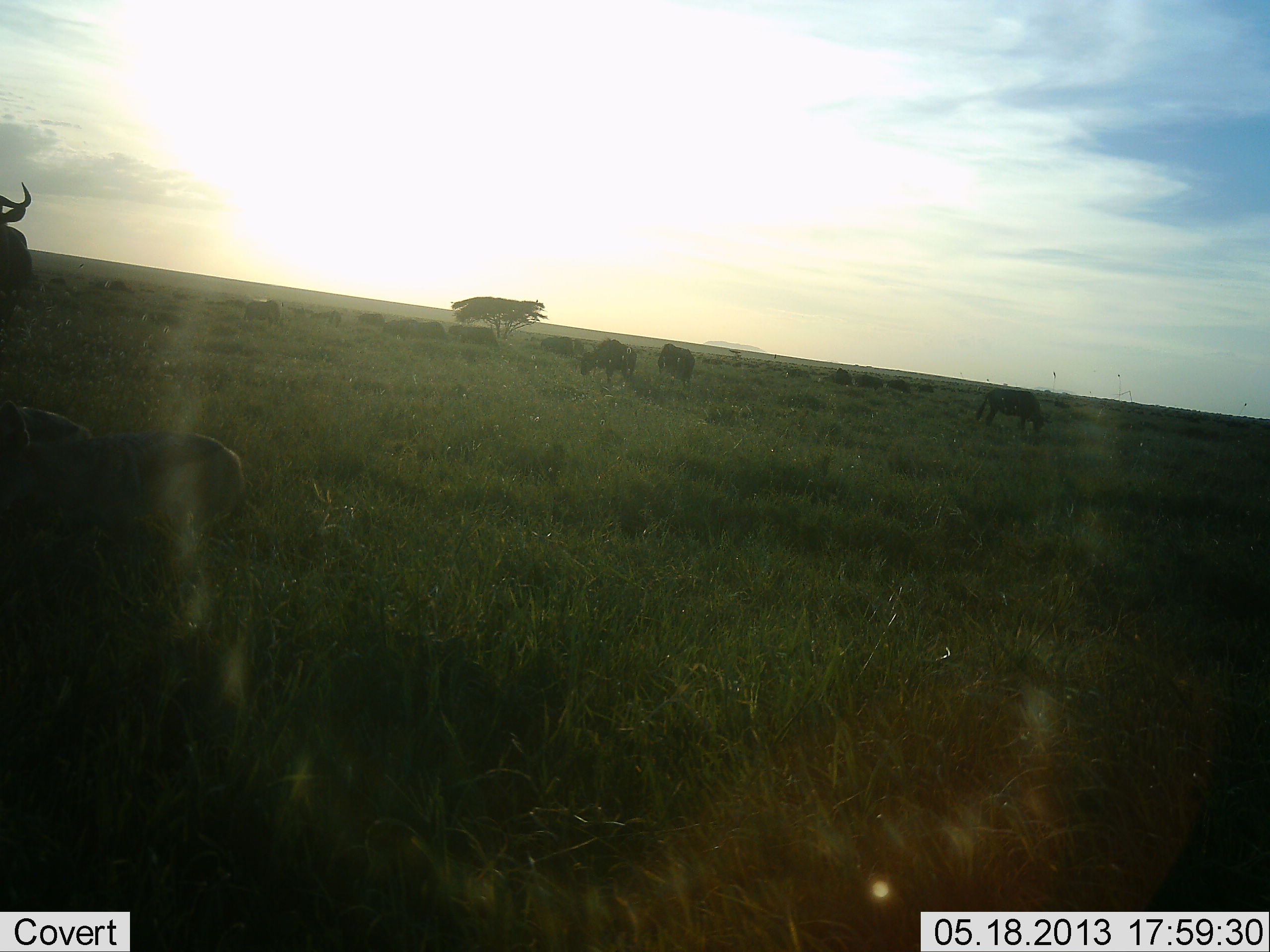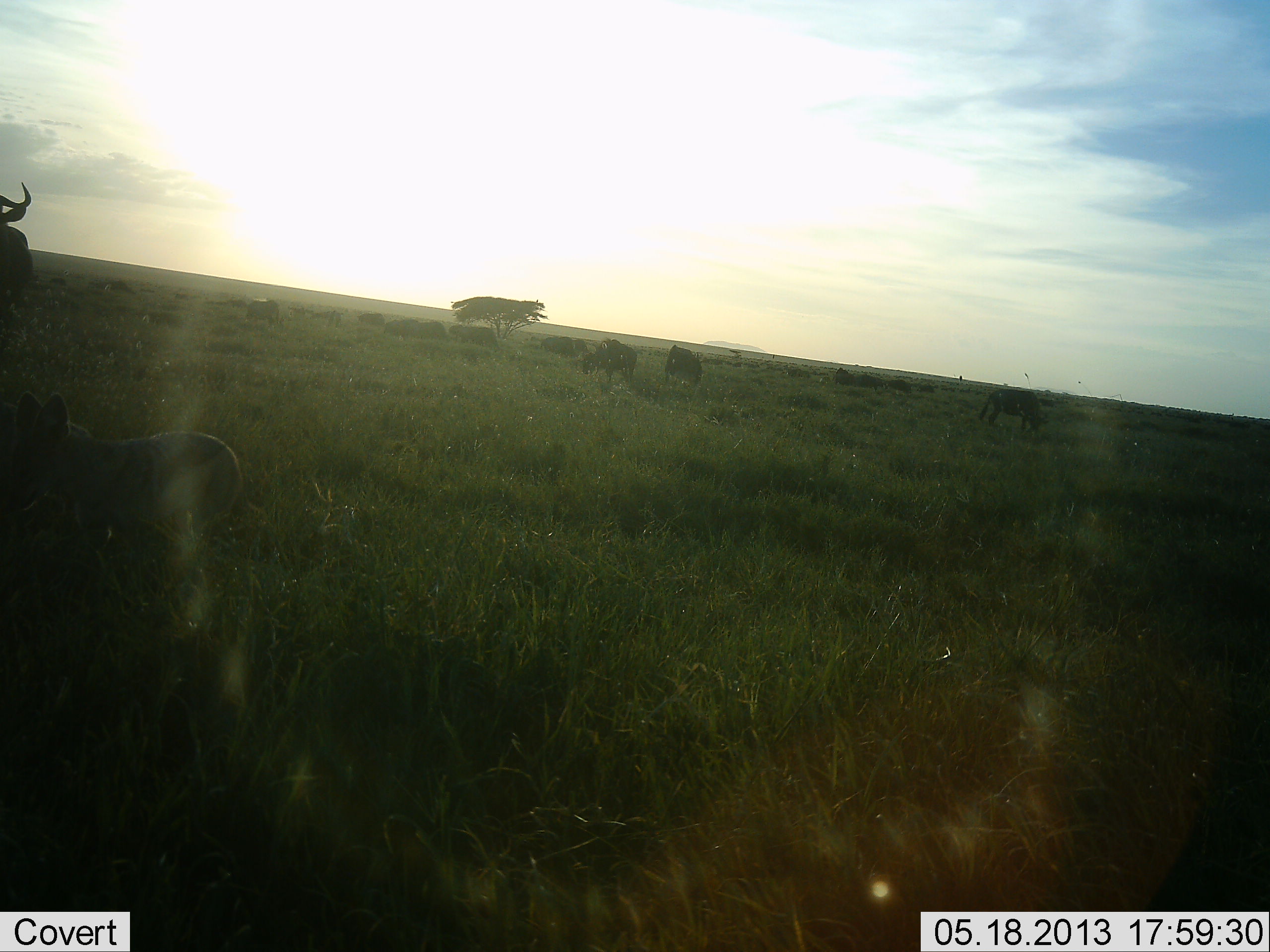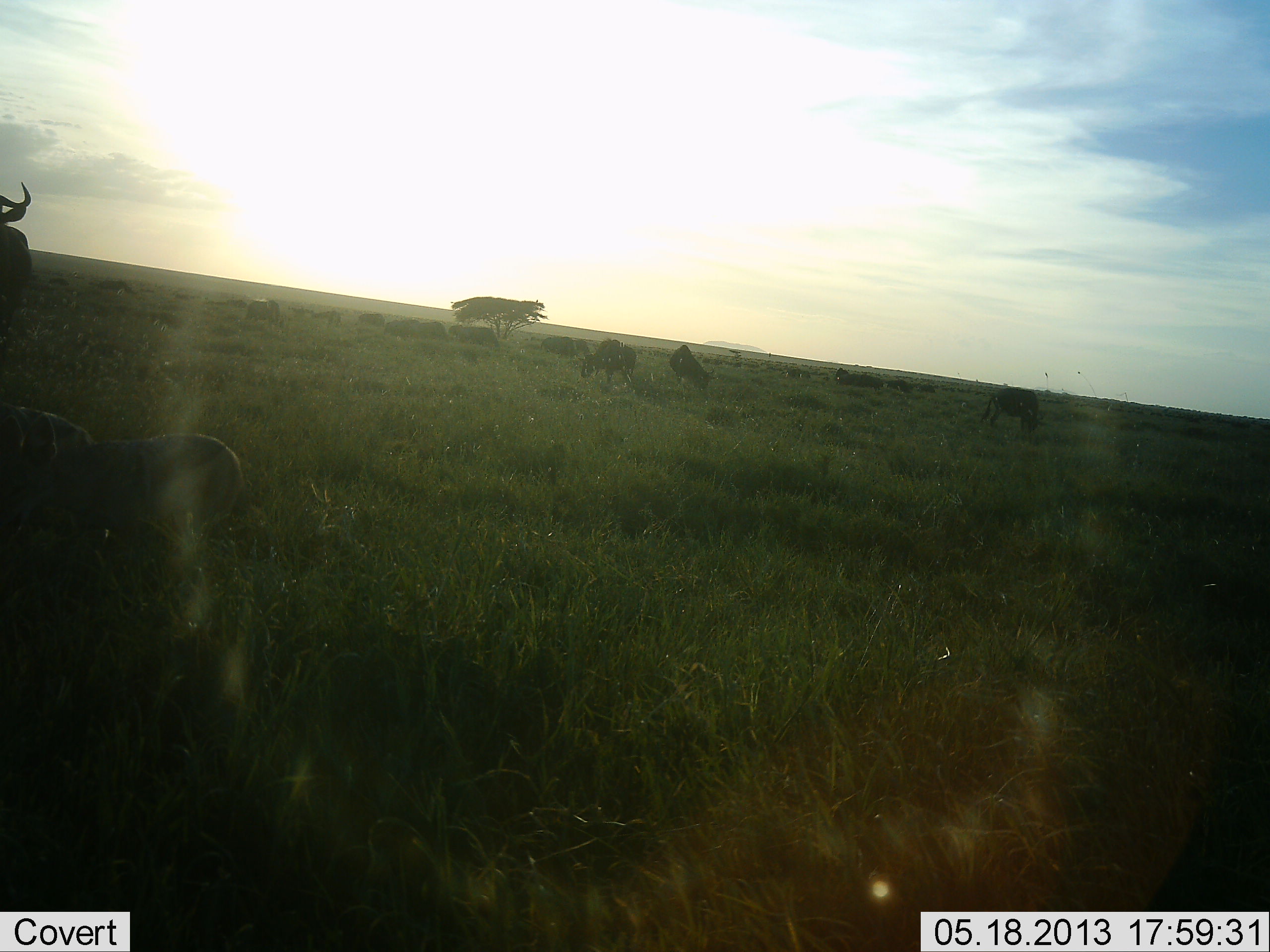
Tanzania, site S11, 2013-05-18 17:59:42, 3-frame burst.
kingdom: Animalia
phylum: Chordata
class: Mammalia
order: Artiodactyla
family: Bovidae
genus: Connochaetes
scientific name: Connochaetes taurinus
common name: blue wildebeest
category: wildebeest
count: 5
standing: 79%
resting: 34%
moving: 21%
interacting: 7%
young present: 0%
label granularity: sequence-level